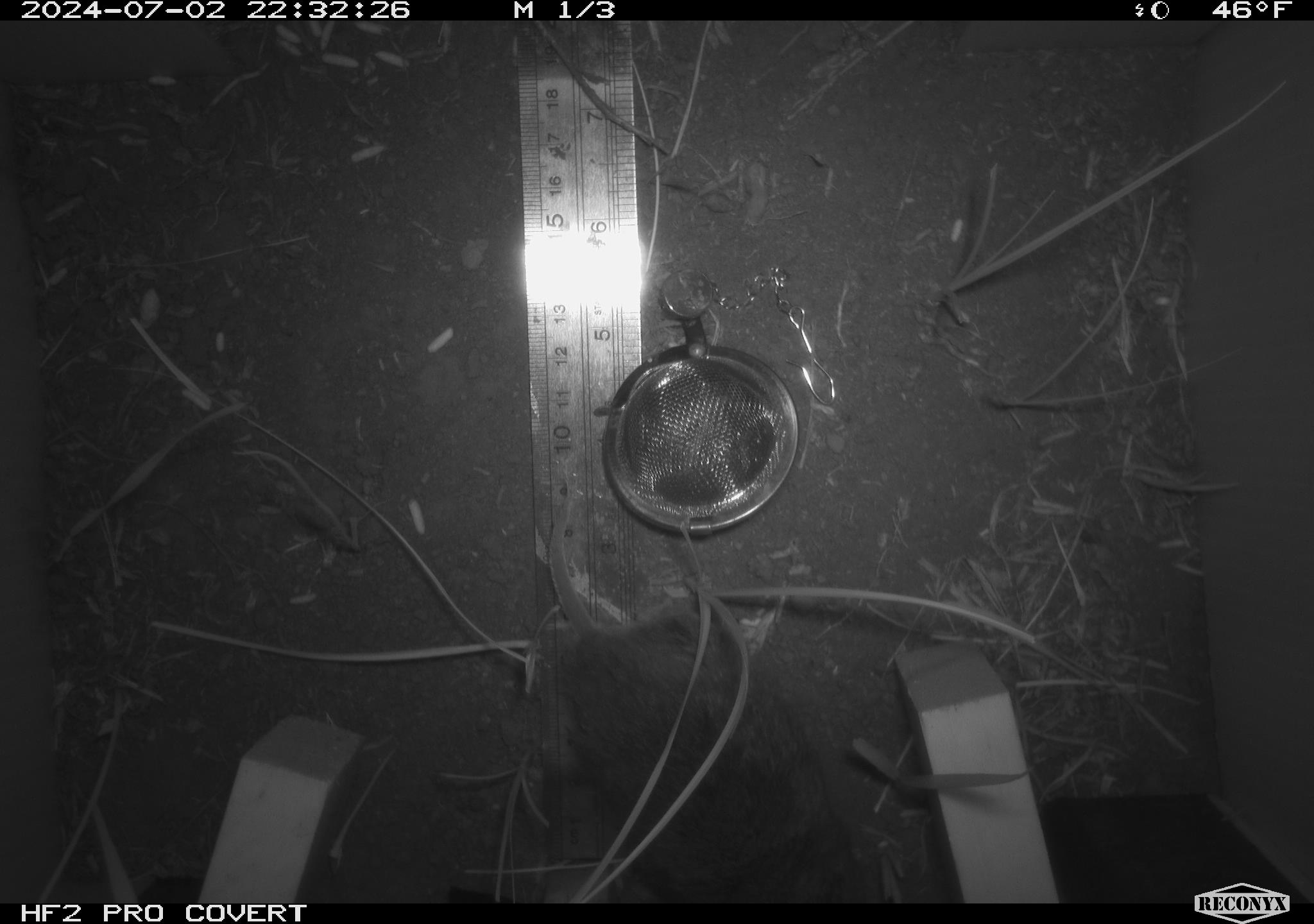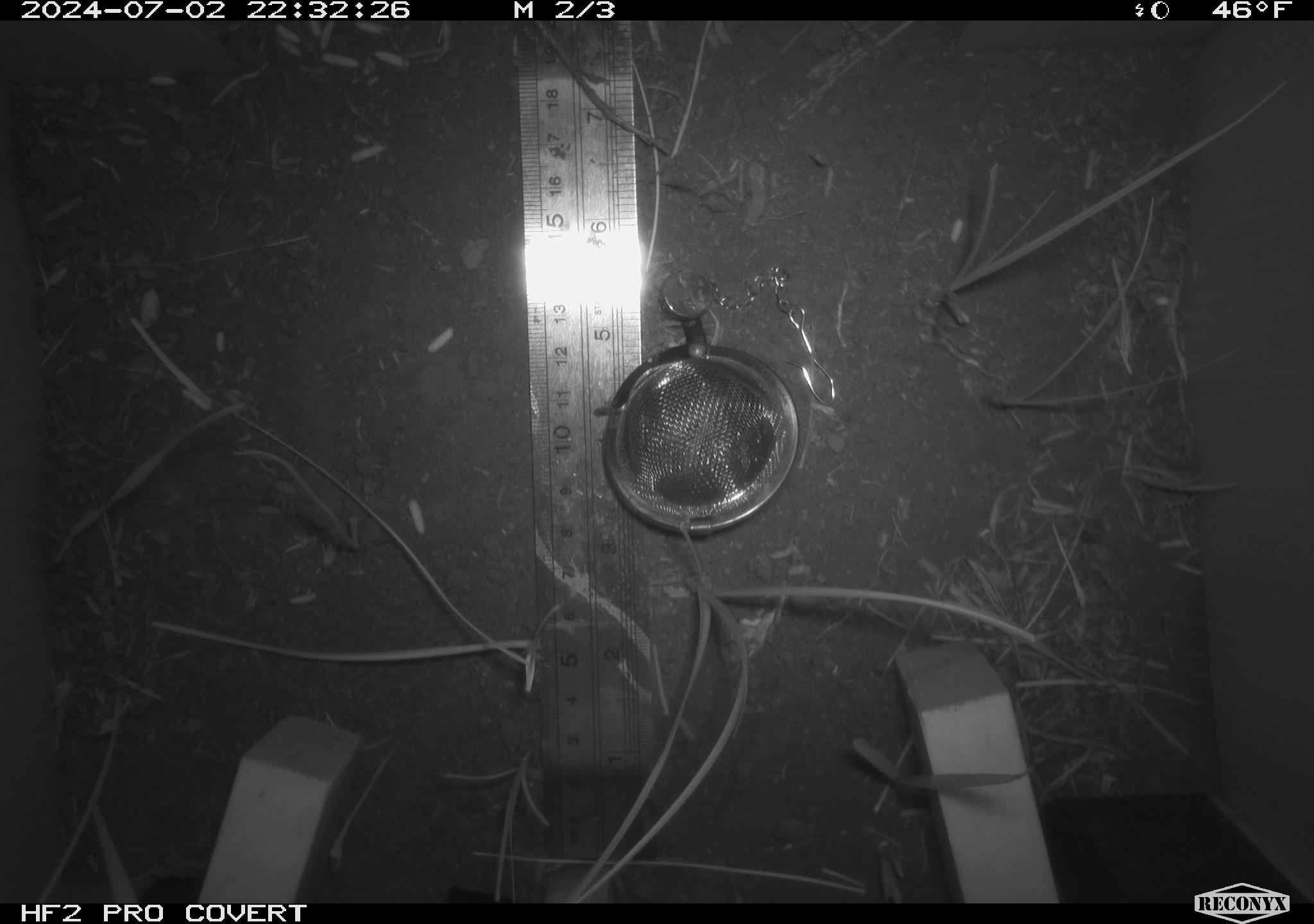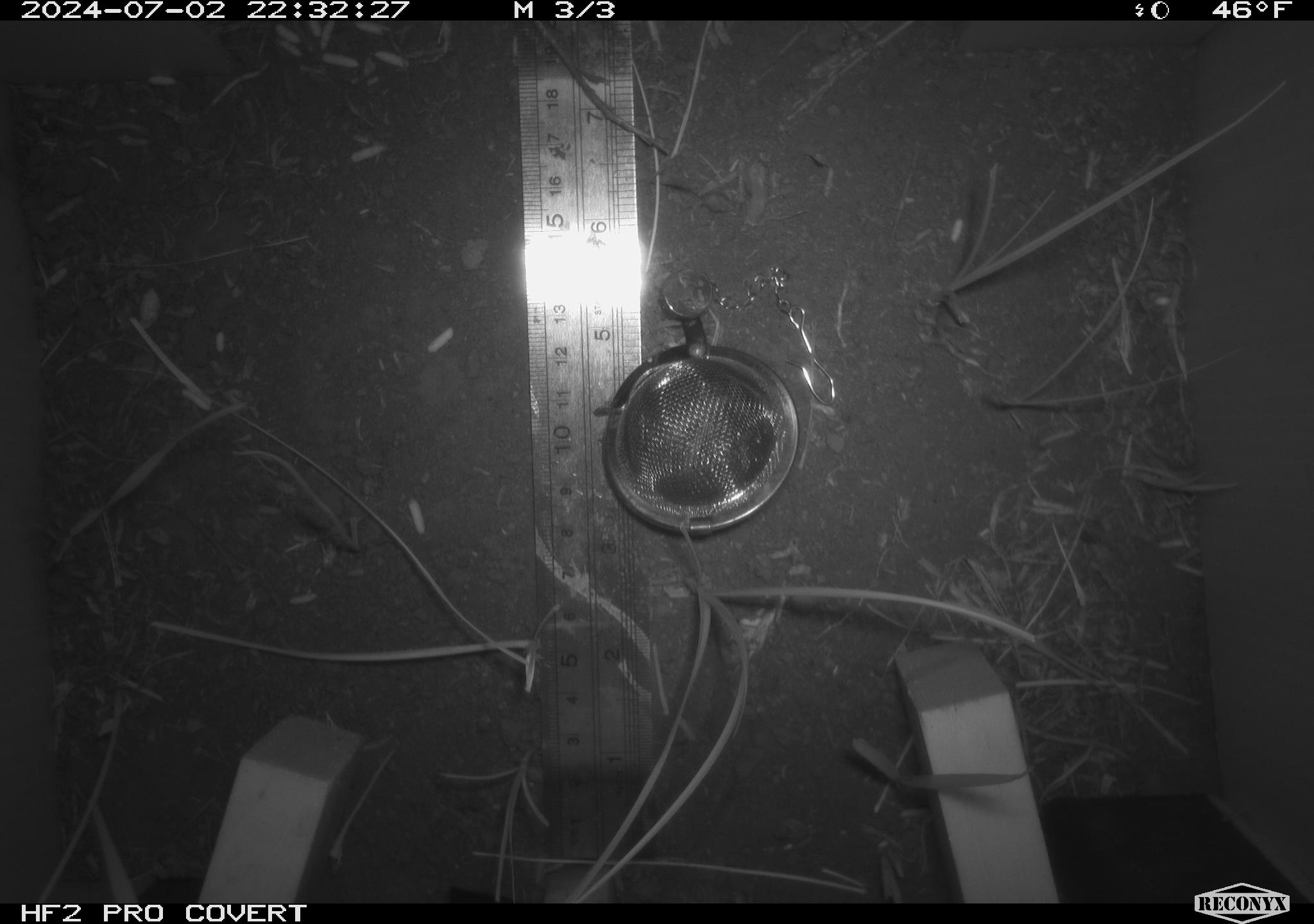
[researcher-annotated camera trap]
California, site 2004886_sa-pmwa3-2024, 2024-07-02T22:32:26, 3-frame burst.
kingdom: Animalia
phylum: Chordata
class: Mammalia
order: Rodentia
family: Cricetidae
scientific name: Arvicolinae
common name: voles, lemmings, and muskrats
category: arvicolinae subfamily